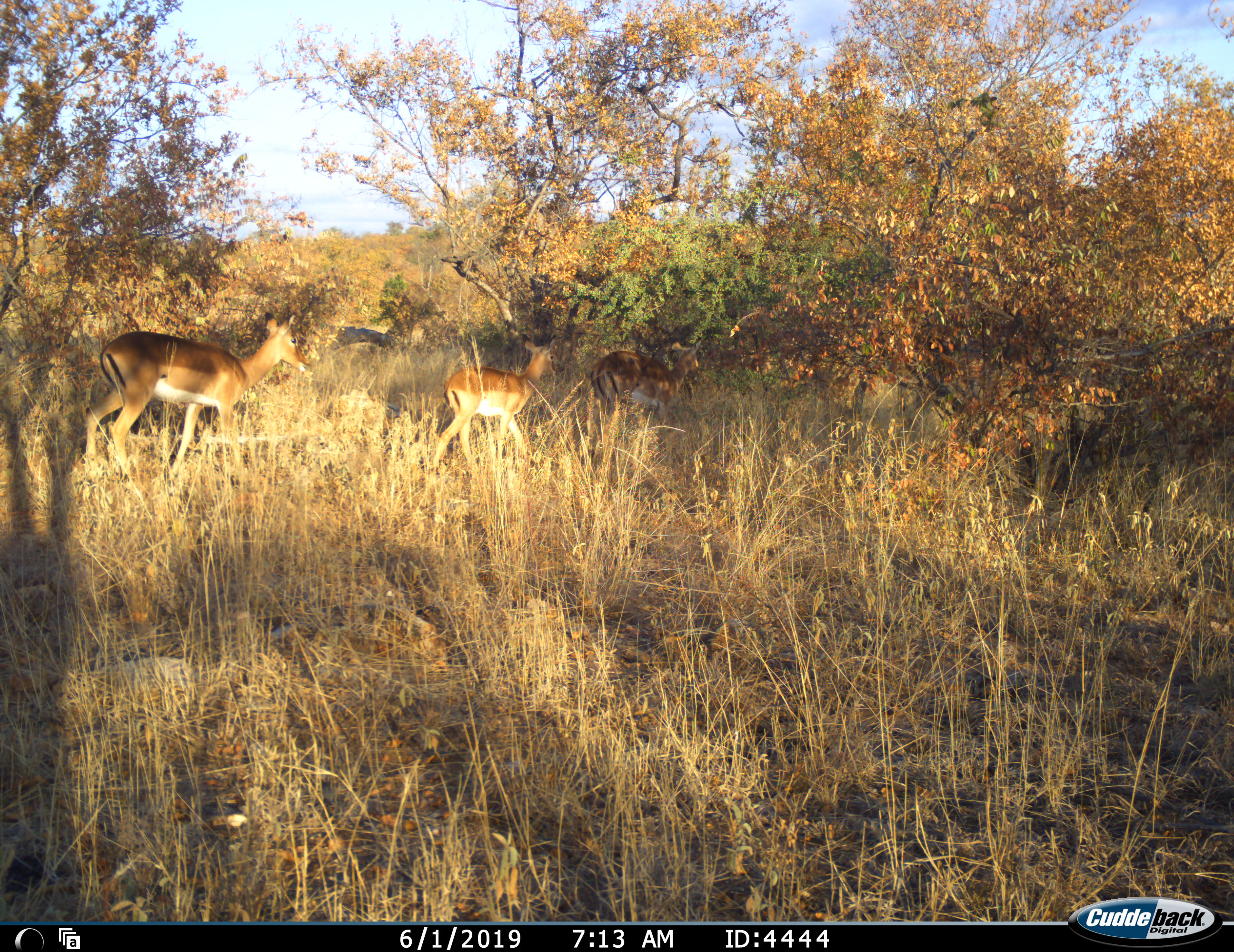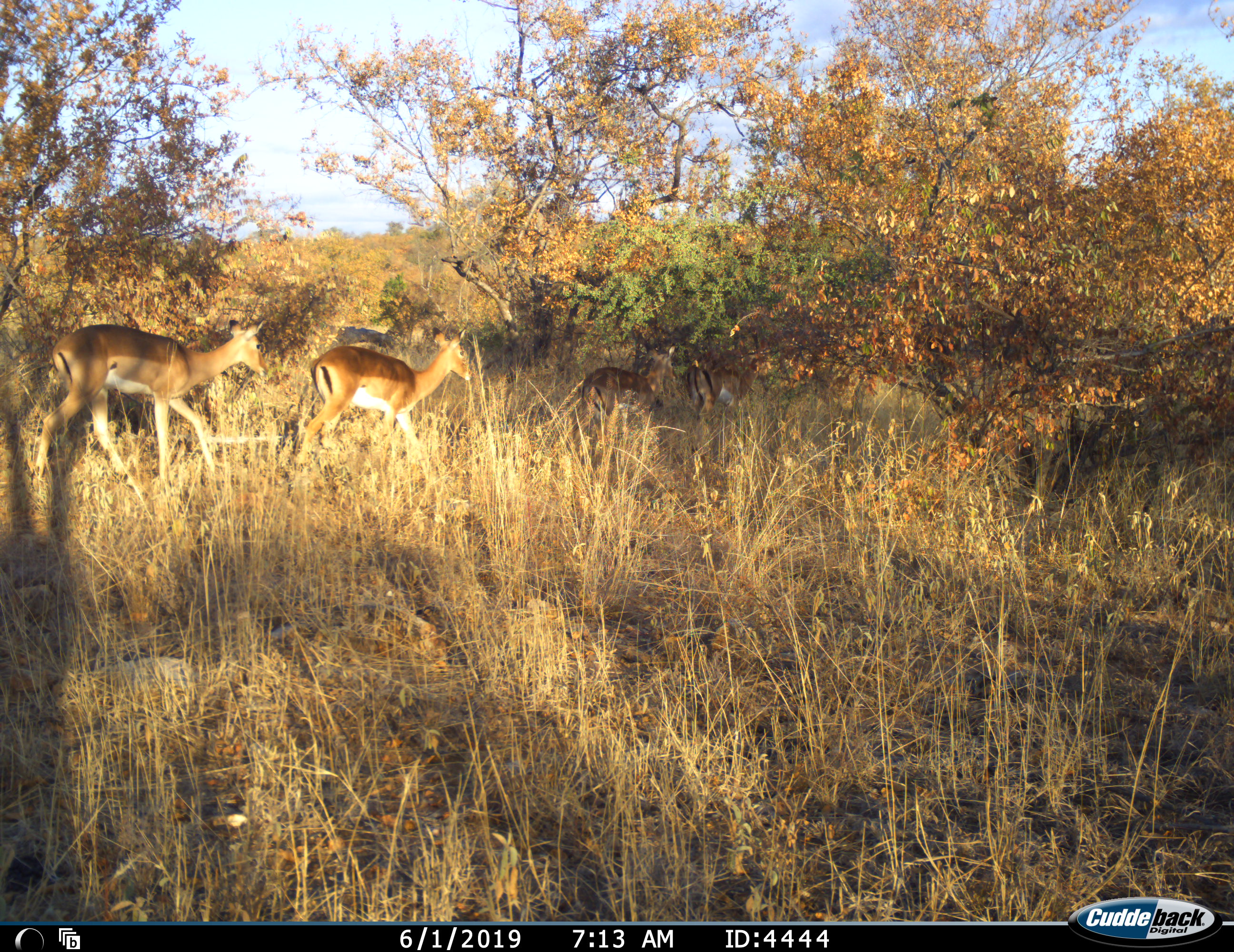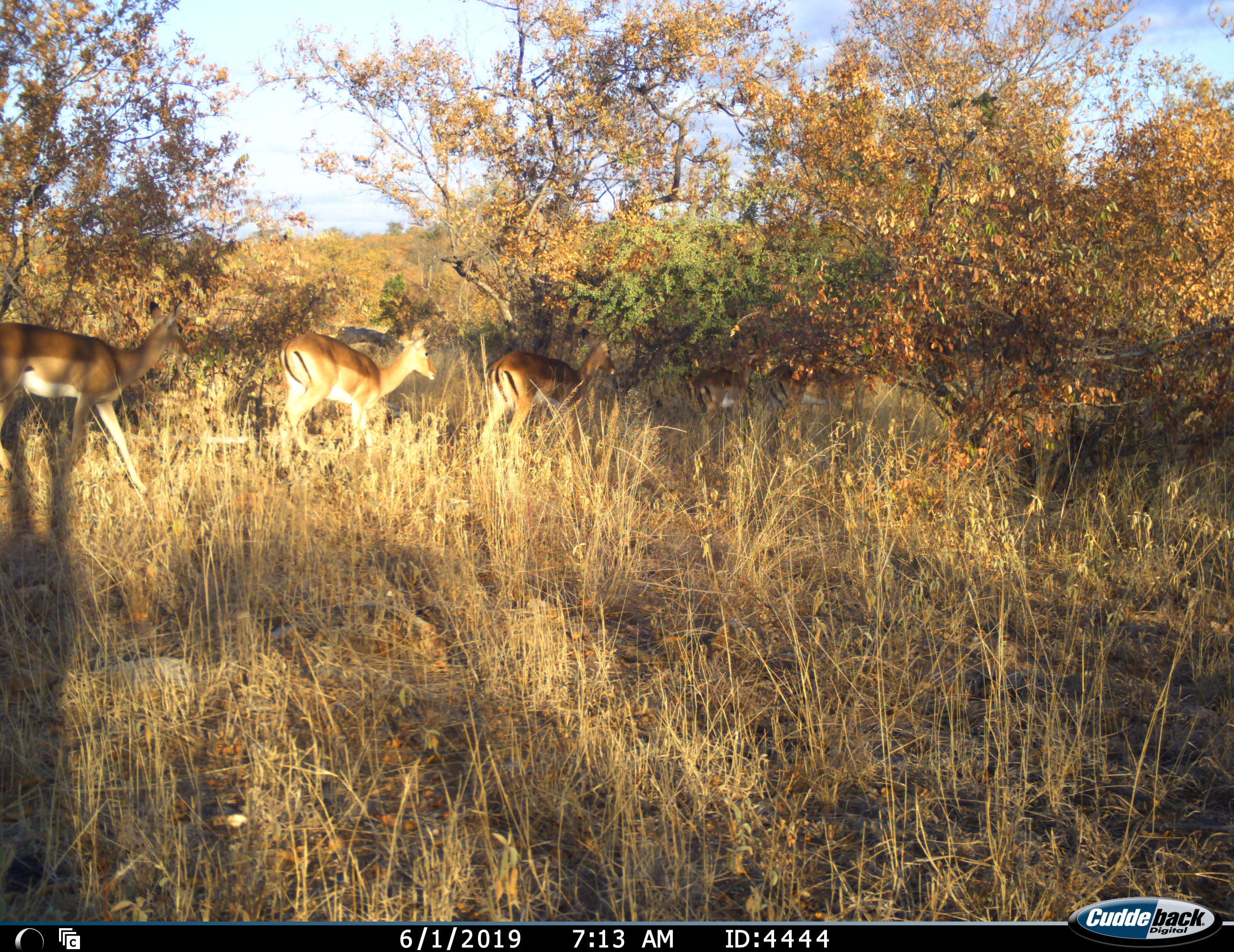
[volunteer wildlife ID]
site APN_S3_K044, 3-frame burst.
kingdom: Animalia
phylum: Chordata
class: Mammalia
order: Artiodactyla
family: Bovidae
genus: Aepyceros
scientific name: Aepyceros melampus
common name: impala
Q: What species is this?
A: Impala (Aepyceros melampus).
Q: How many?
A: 5.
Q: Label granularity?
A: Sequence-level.